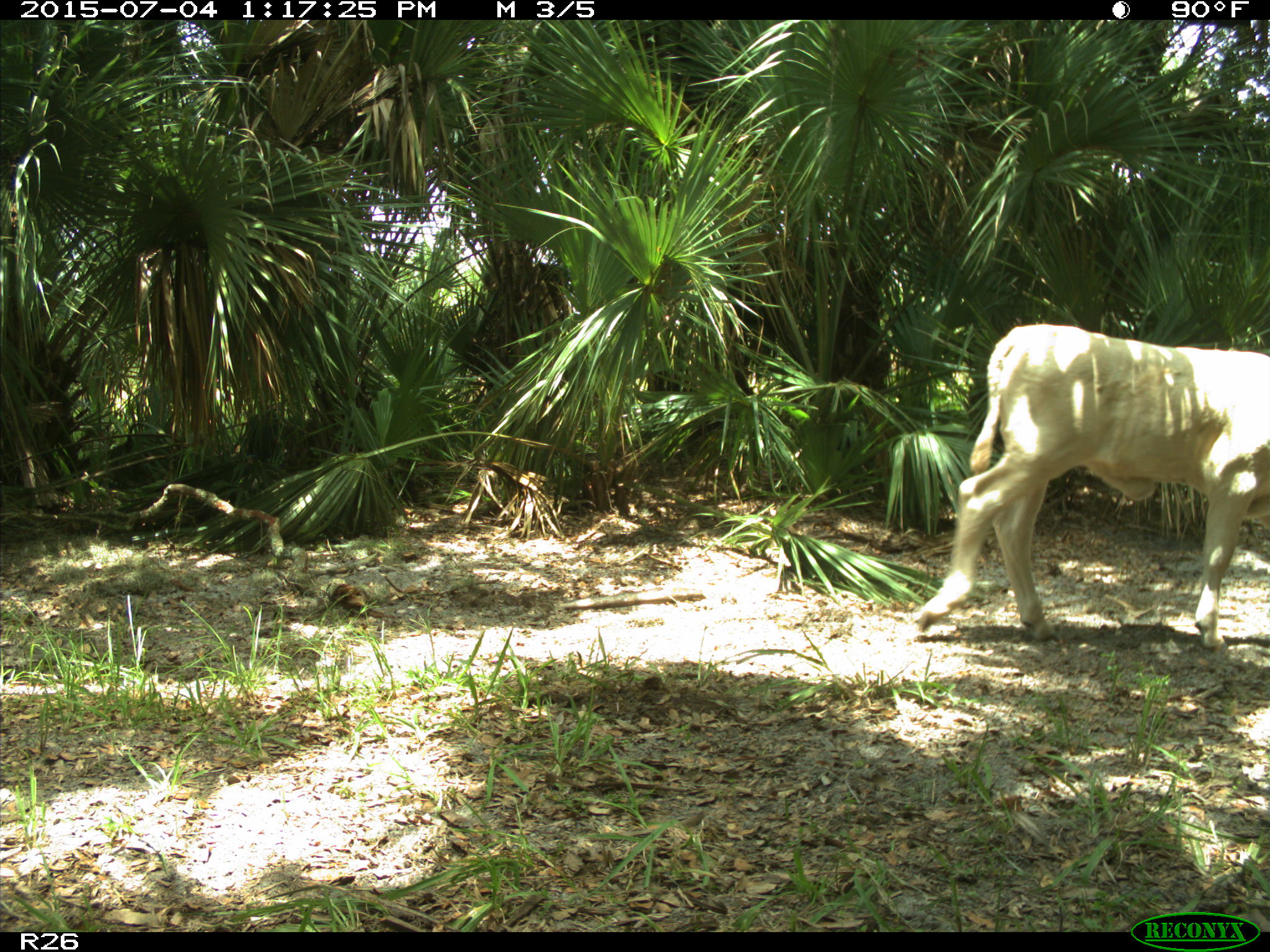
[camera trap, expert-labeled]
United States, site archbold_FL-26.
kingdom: Animalia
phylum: Chordata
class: Mammalia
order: Artiodactyla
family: Bovidae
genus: Bos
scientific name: Bos taurus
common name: domestic cow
Bos taurus (domestic cow).